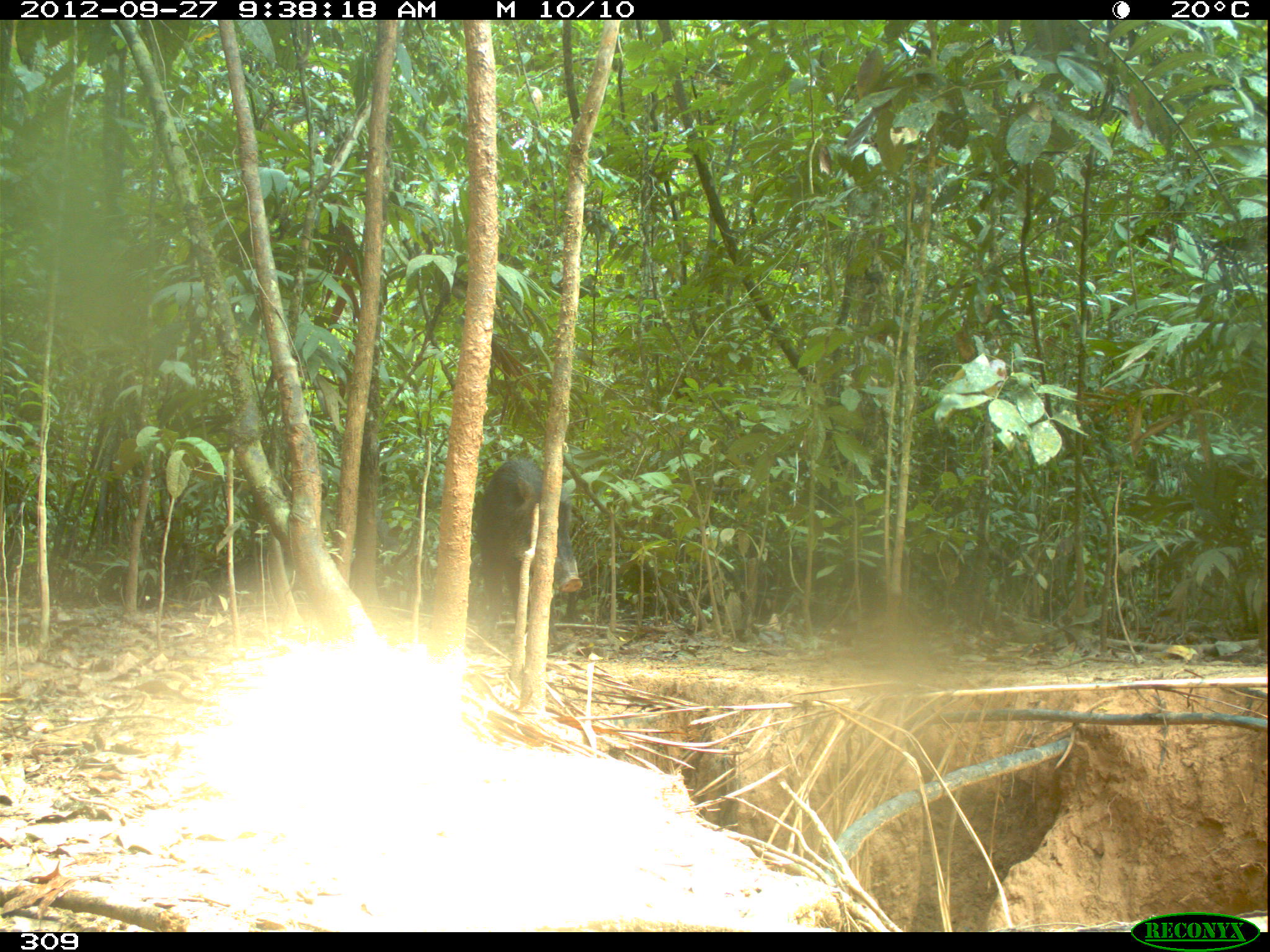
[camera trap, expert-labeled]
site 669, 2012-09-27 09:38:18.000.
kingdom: Animalia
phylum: Chordata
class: Mammalia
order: Artiodactyla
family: Tayassuidae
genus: Tayassu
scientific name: Tayassu pecari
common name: white-lipped peccary